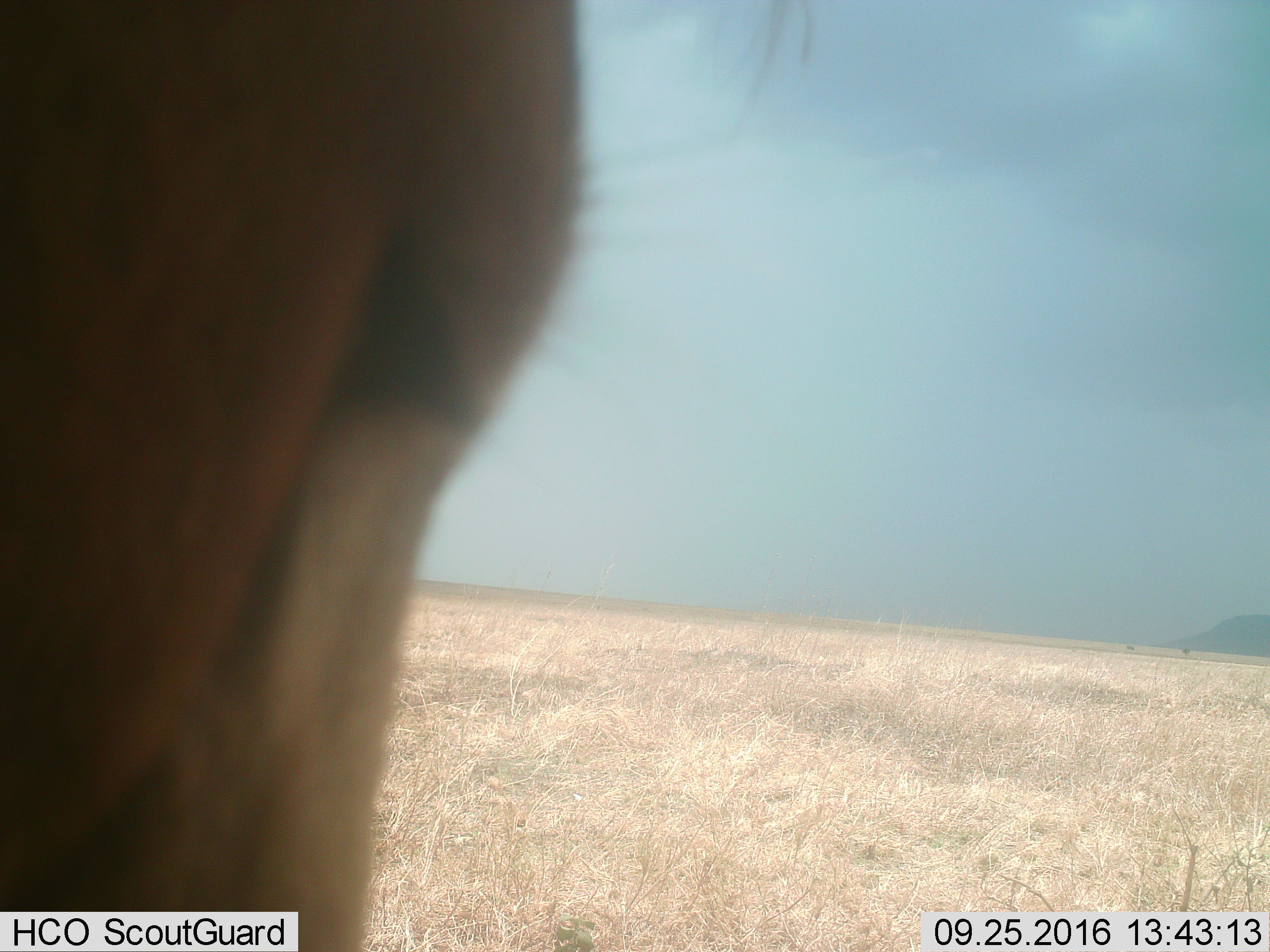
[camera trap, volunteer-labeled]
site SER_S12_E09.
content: unidentified animal